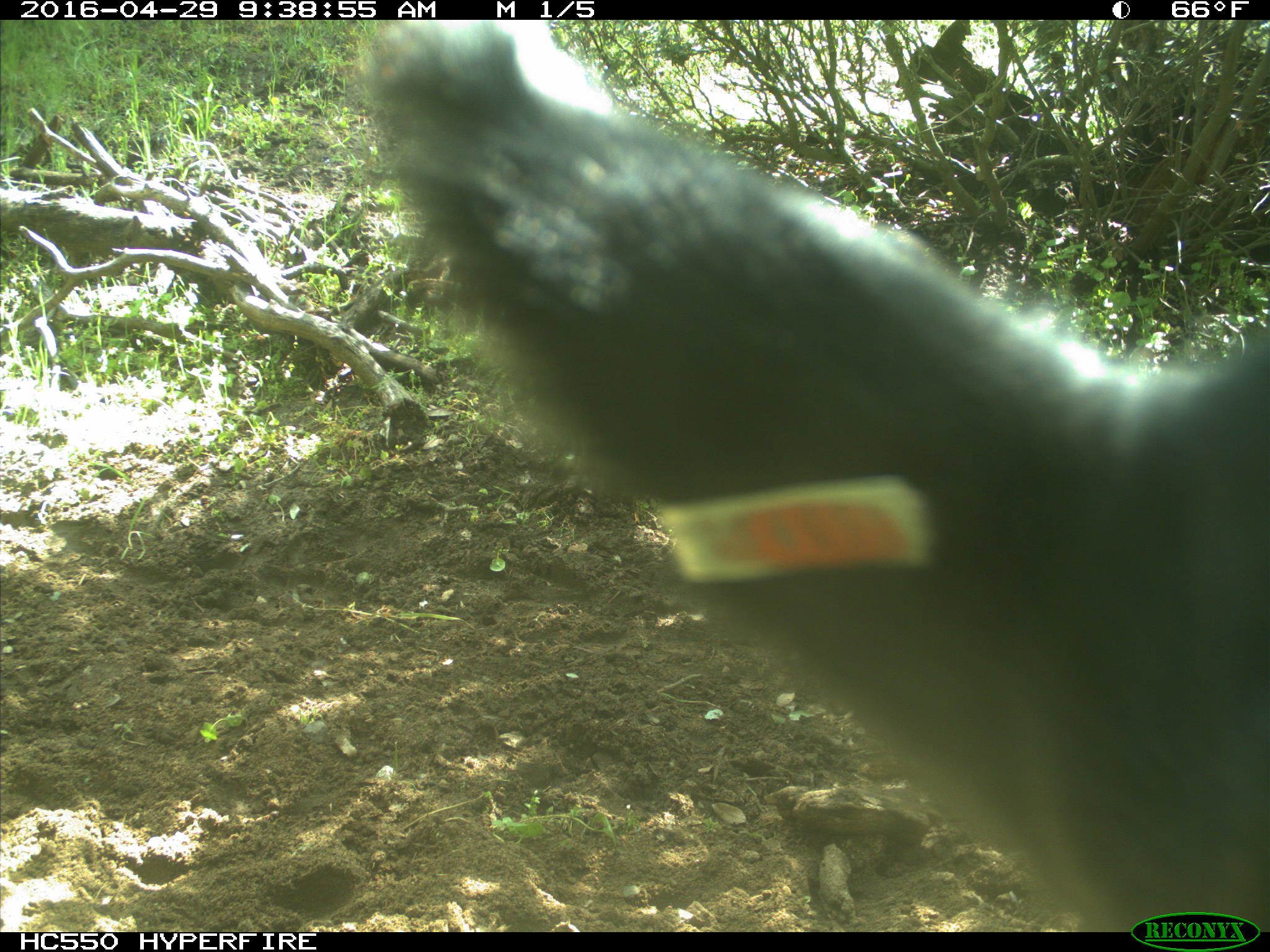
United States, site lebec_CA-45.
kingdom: Animalia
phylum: Chordata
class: Mammalia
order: Artiodactyla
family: Bovidae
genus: Bos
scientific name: Bos taurus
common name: domestic cow